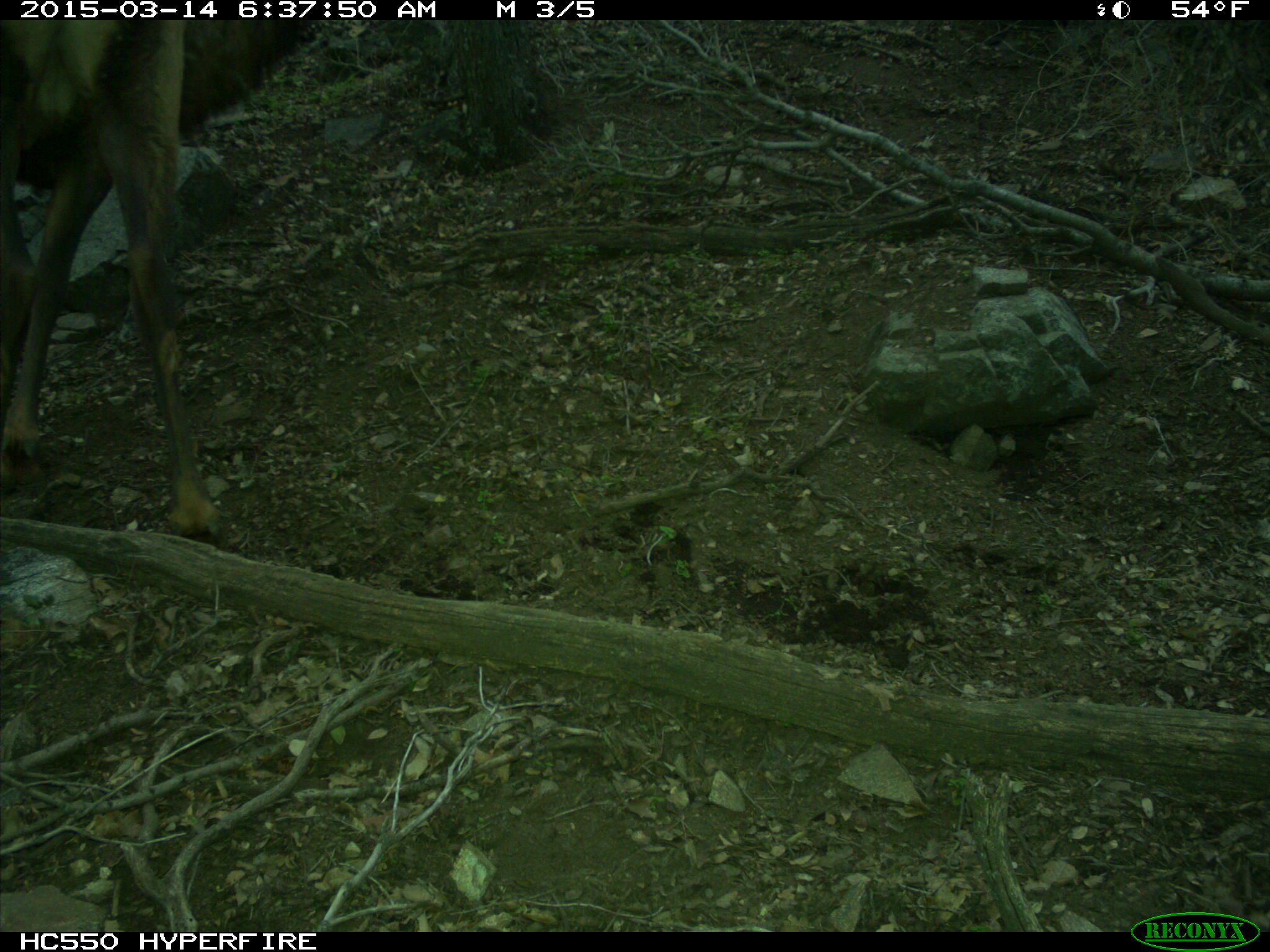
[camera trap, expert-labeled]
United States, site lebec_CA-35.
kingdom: Animalia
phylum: Chordata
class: Mammalia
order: Artiodactyla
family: Cervidae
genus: Cervus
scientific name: Cervus canadensis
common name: elk